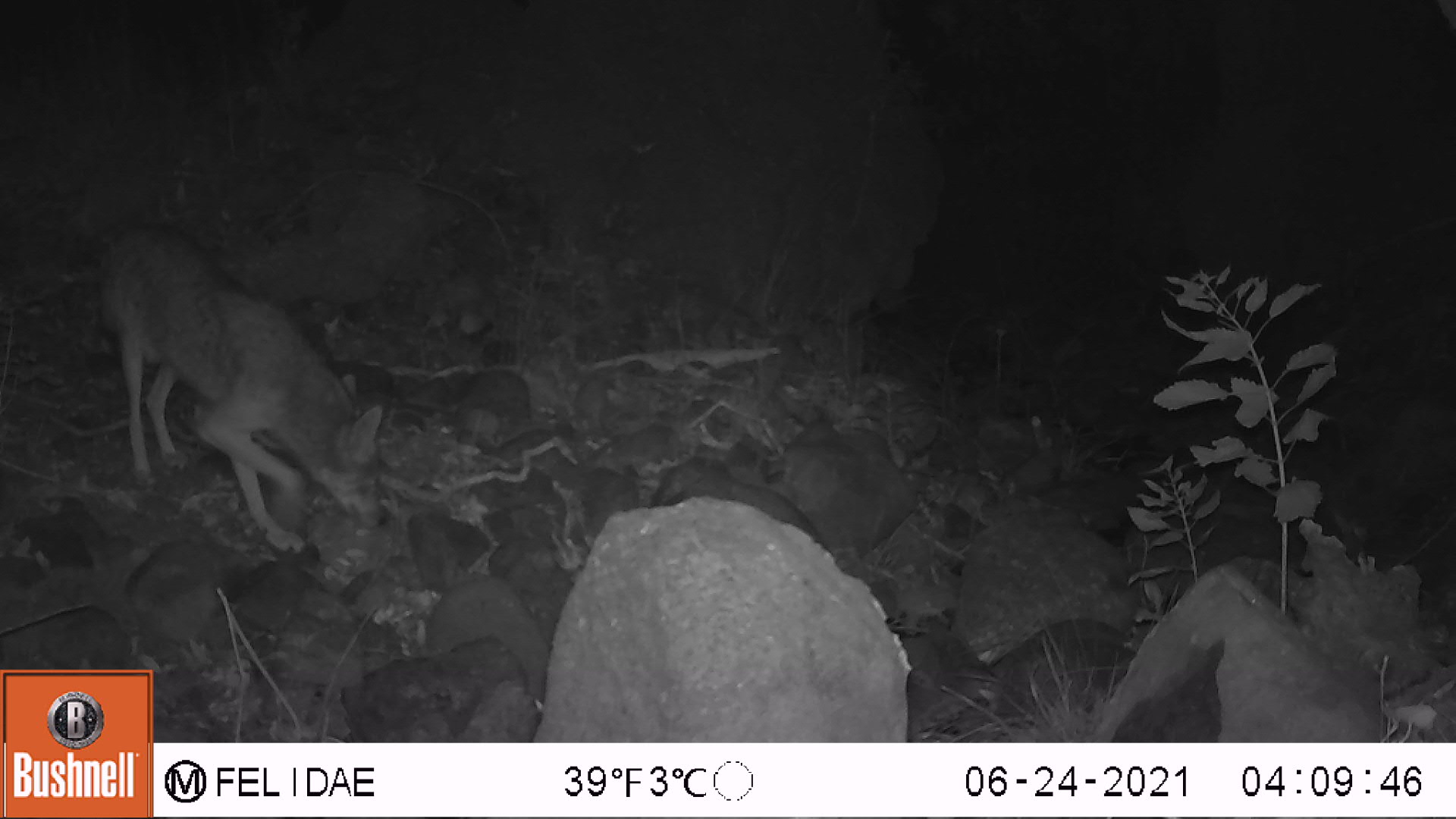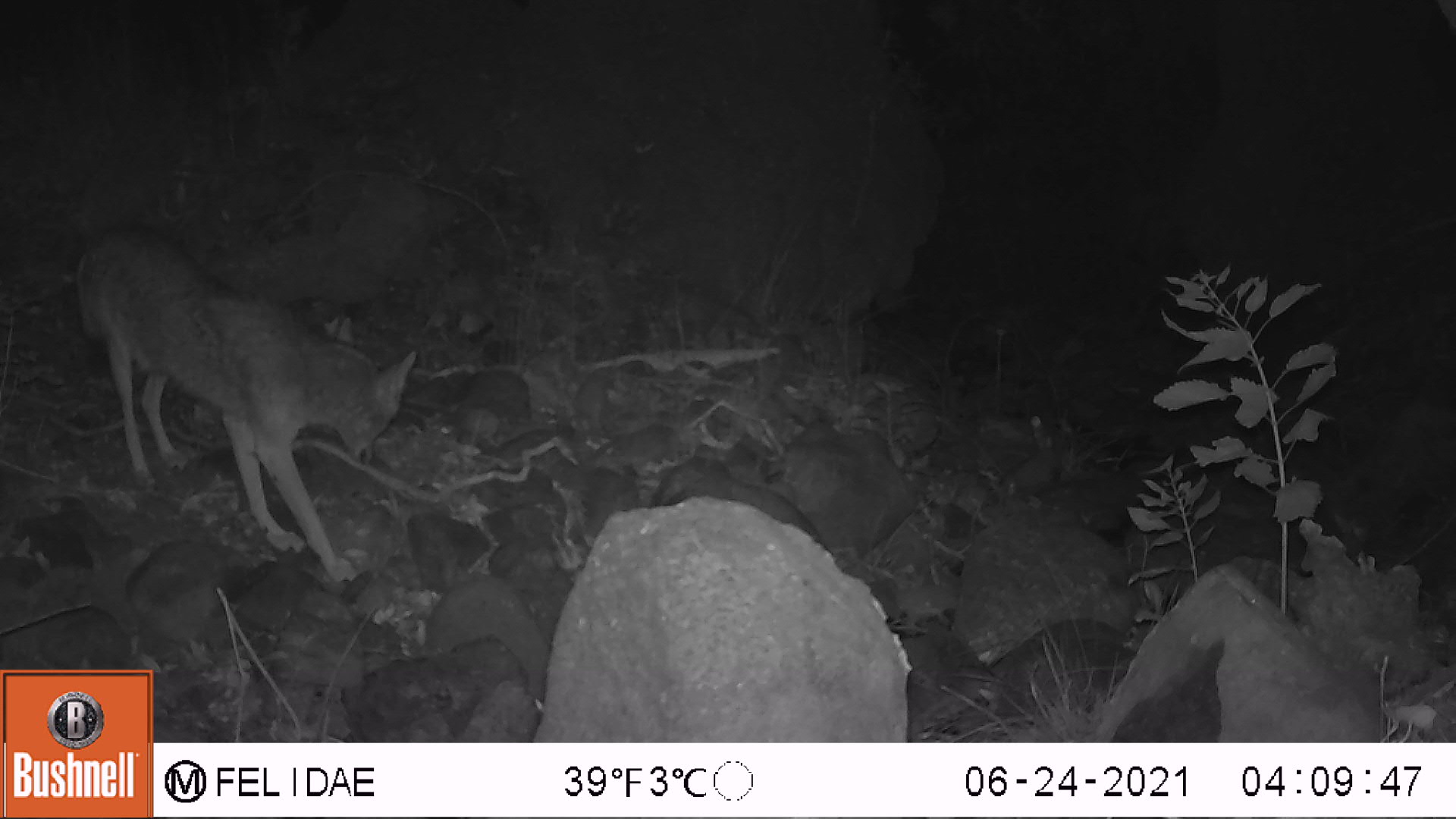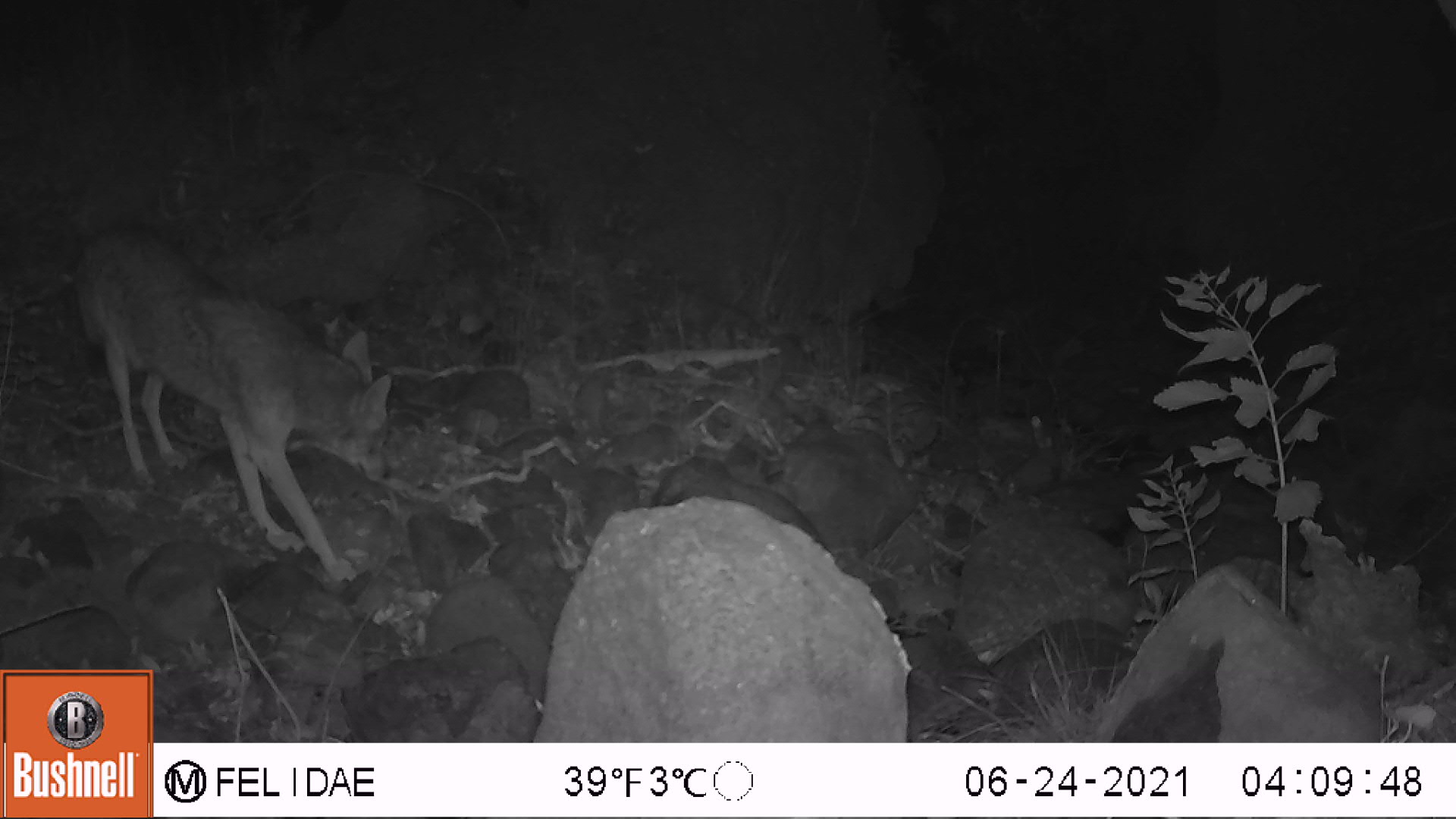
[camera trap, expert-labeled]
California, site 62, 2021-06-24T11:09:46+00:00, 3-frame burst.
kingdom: Animalia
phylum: Chordata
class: Mammalia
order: Carnivora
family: Canidae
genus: Canis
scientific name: Canis latrans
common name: coyote